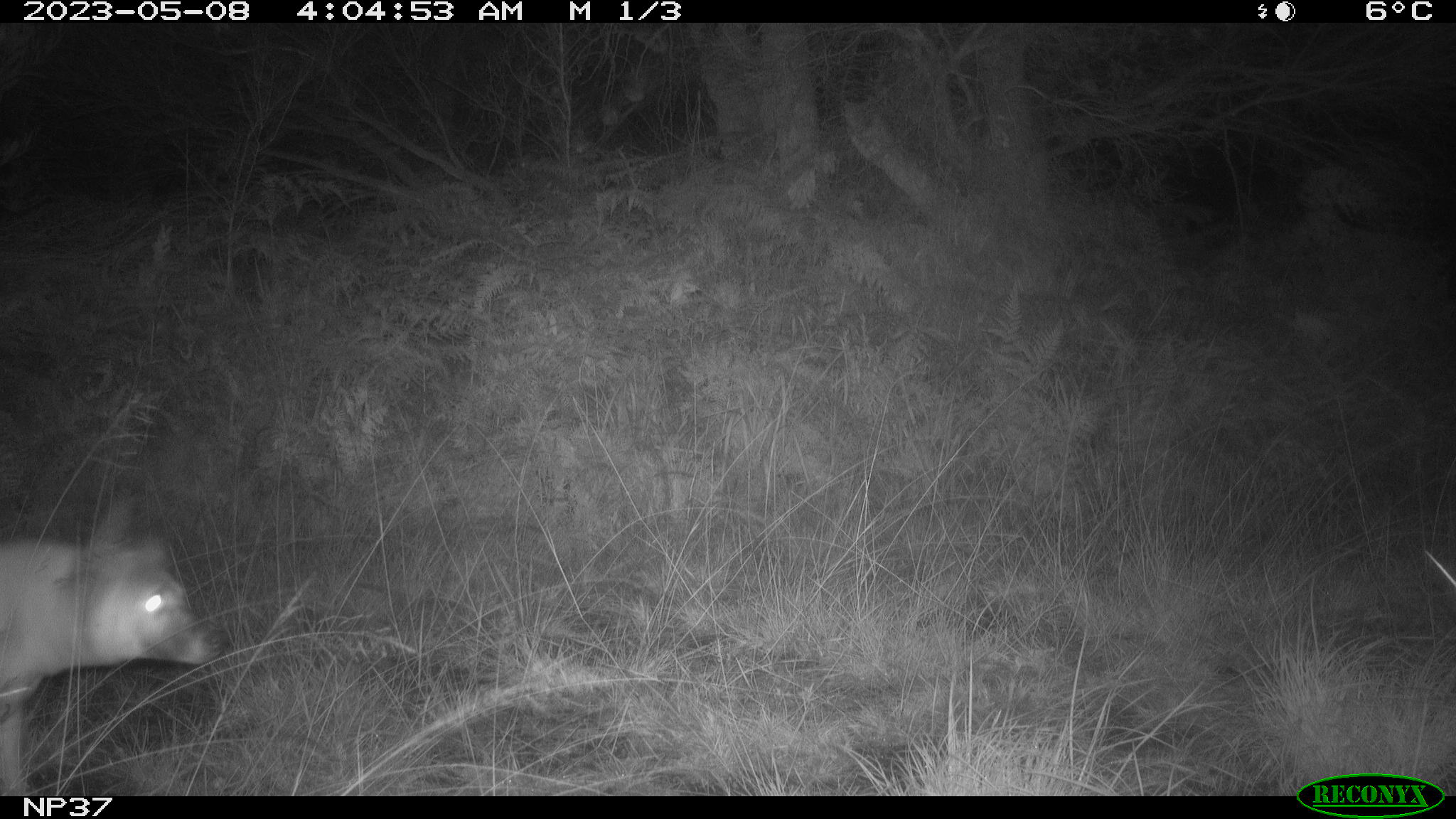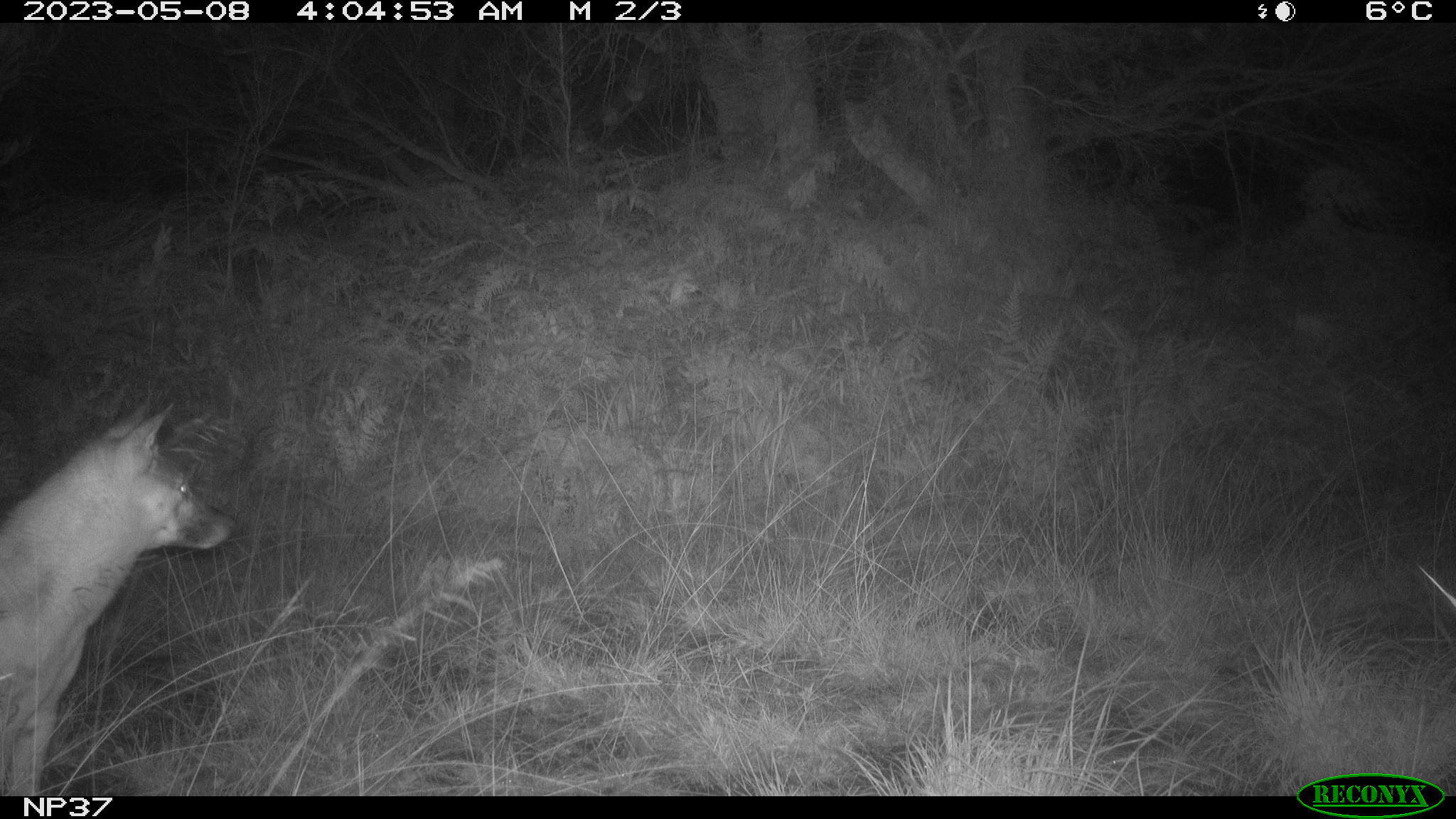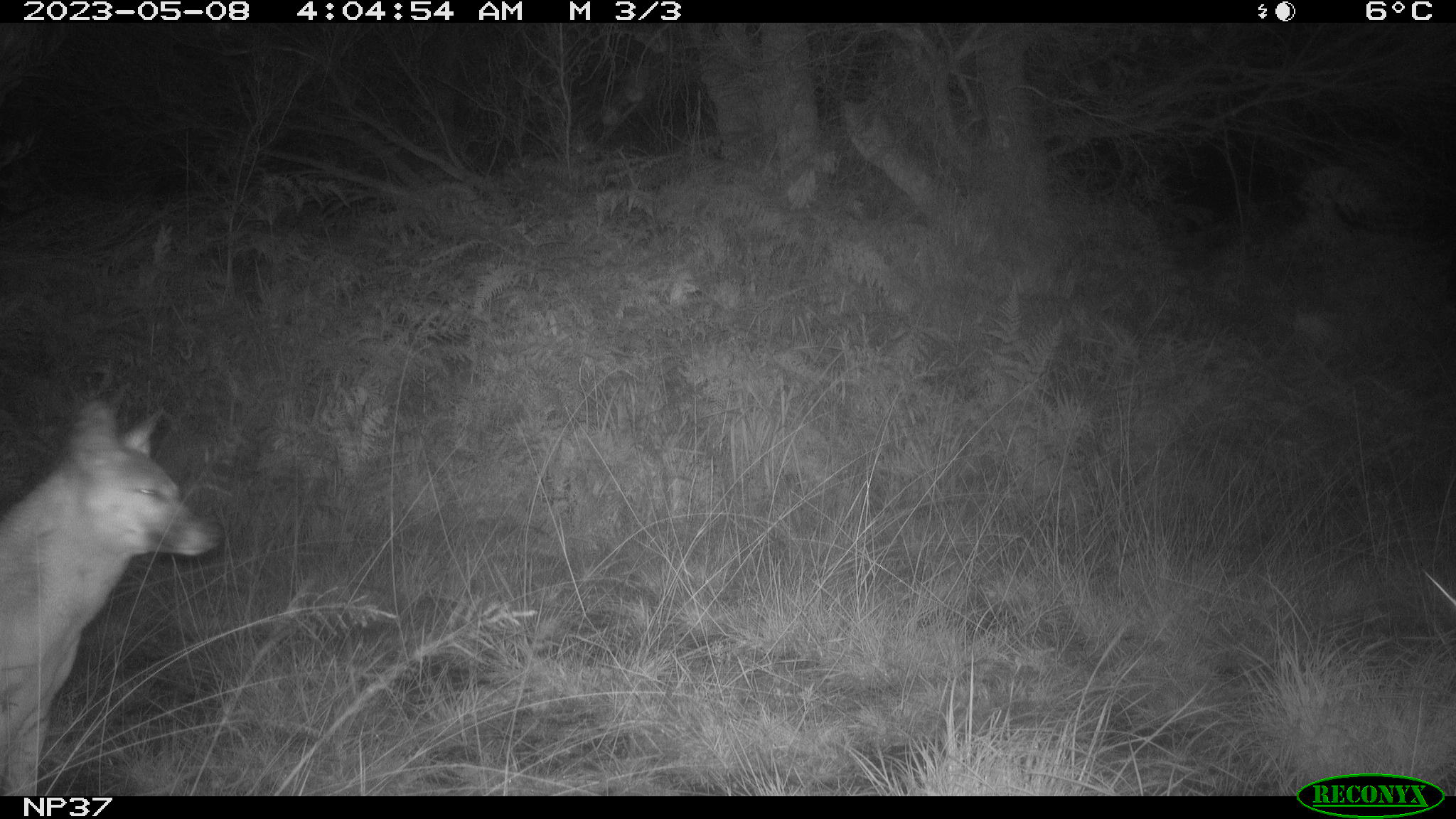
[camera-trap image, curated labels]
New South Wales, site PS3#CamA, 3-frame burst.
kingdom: Animalia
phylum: Chordata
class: Mammalia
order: Carnivora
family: Canidae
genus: Canis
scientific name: Canis familiaris dingo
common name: dingo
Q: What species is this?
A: Dingo (Canis familiaris dingo).